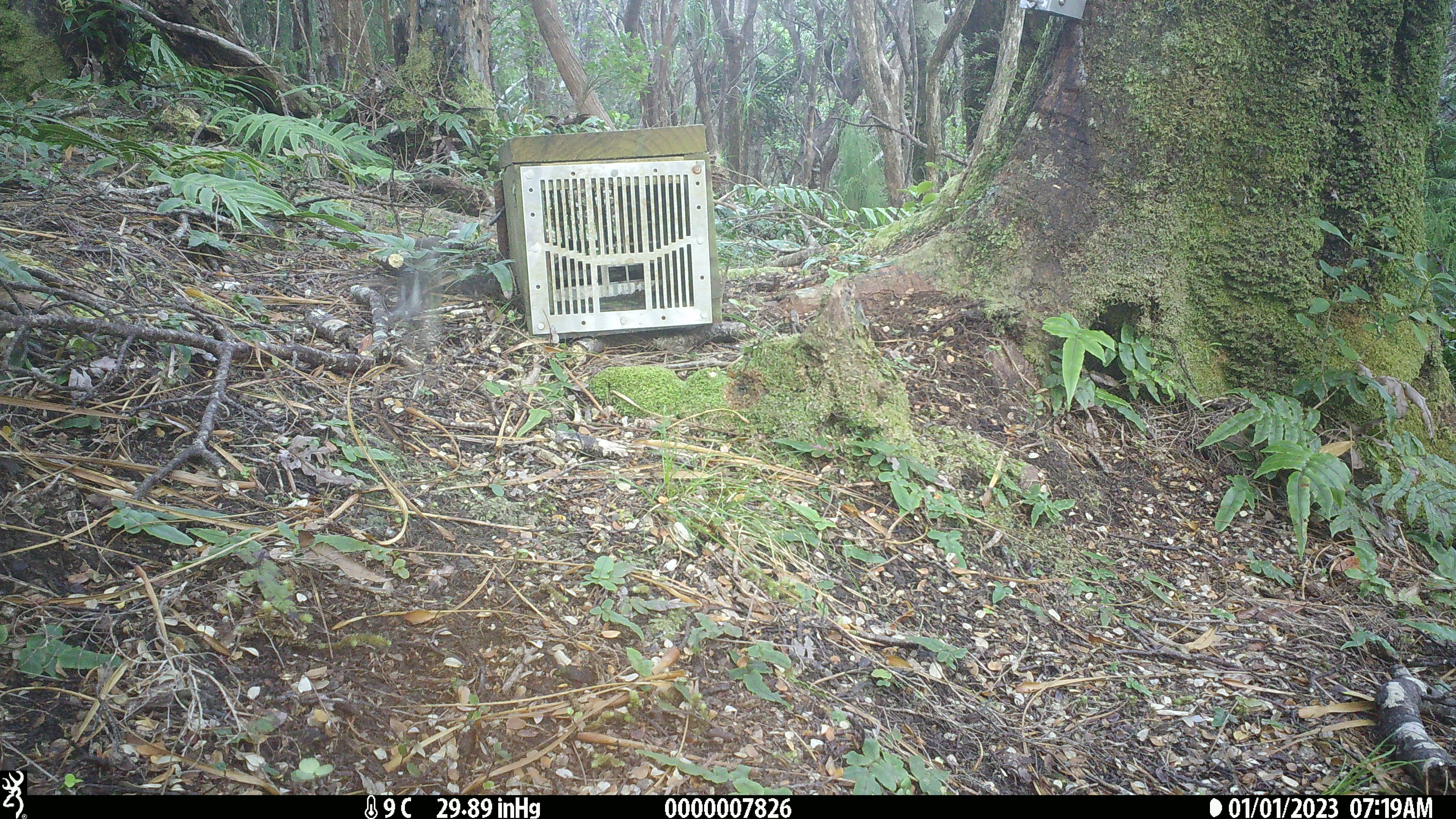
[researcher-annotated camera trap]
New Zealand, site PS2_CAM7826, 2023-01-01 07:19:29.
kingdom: Animalia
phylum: Chordata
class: Aves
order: Passeriformes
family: Petroicidae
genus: Petroica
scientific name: Petroica macrocephala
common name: tomtit